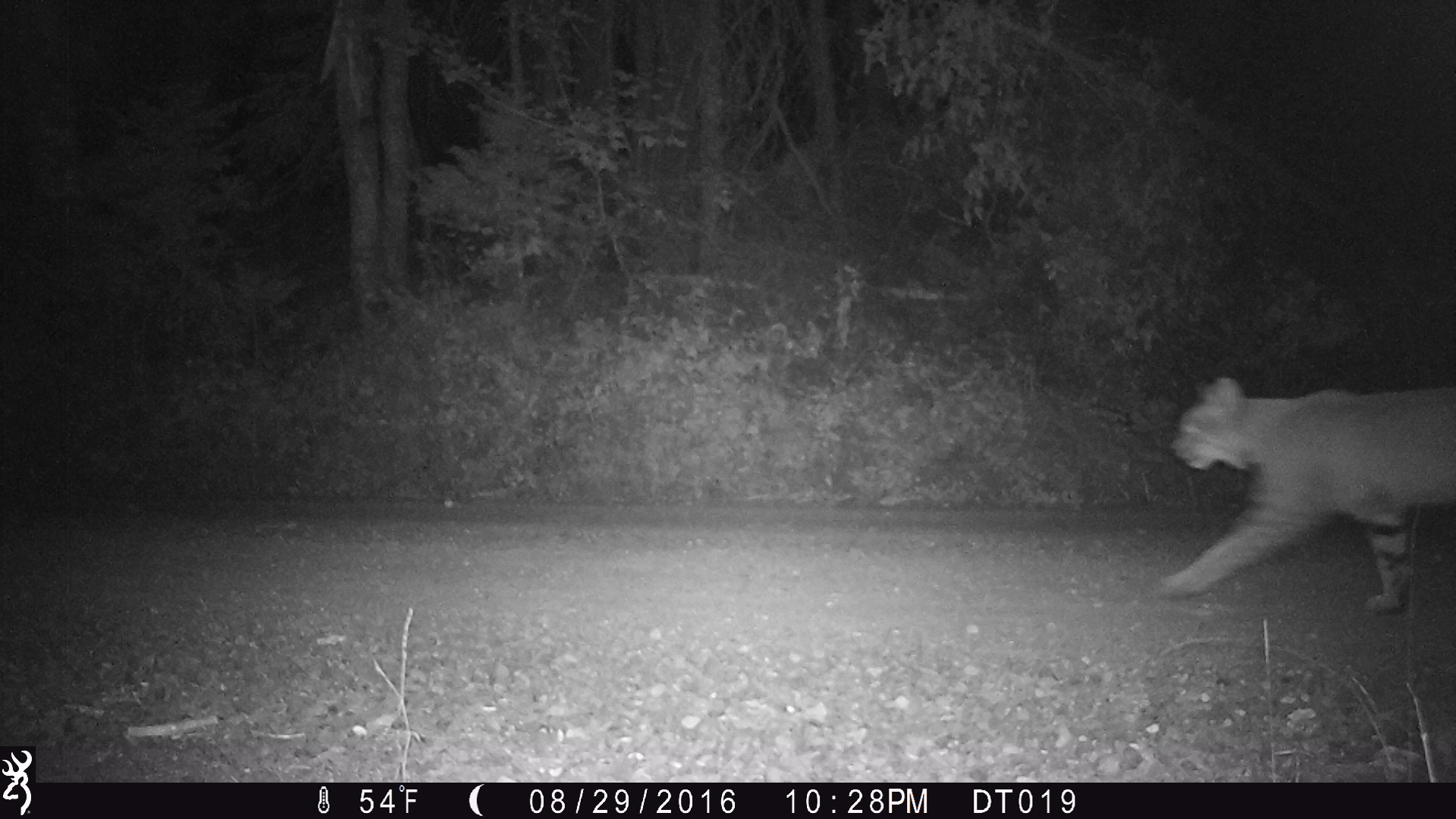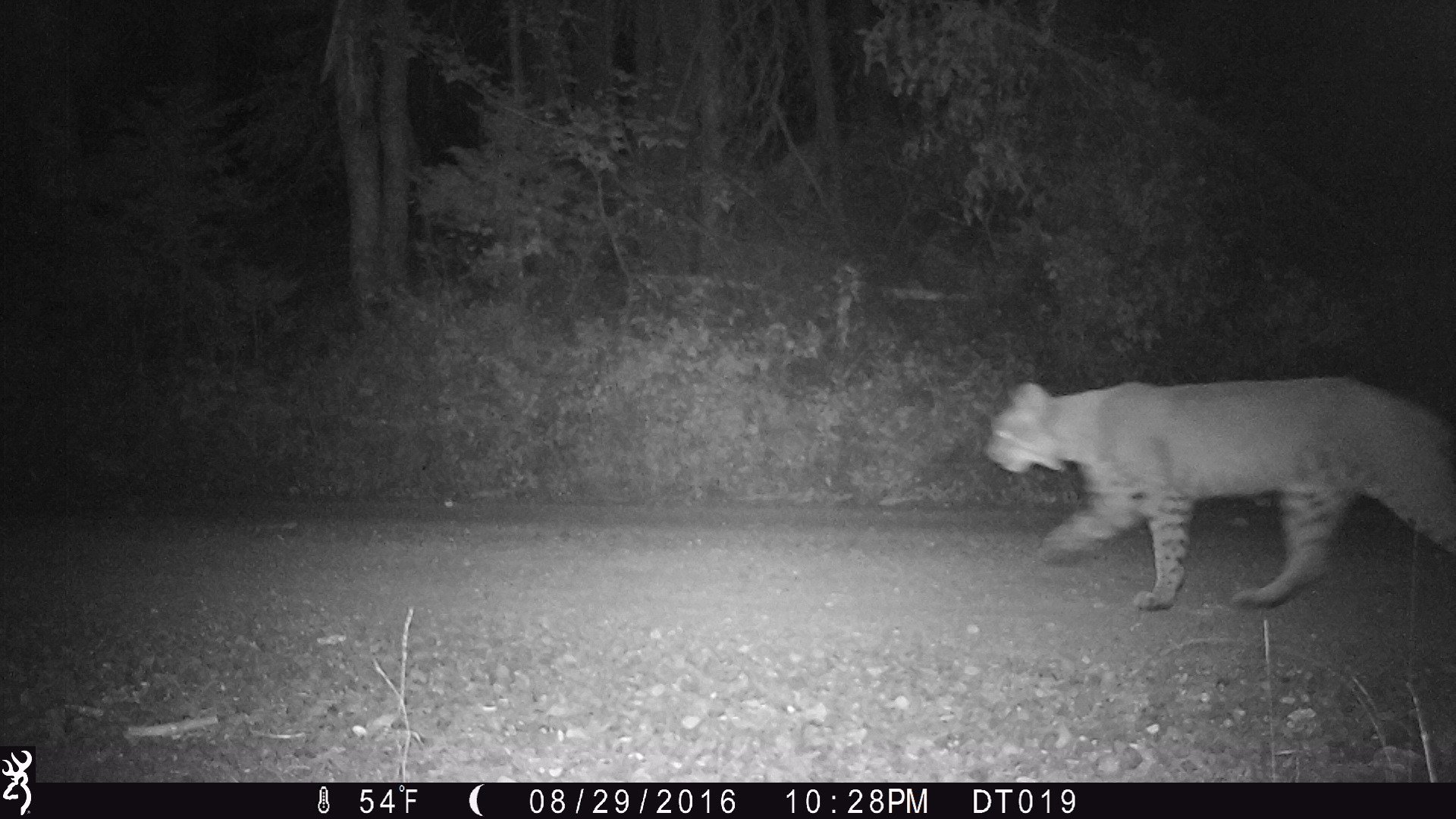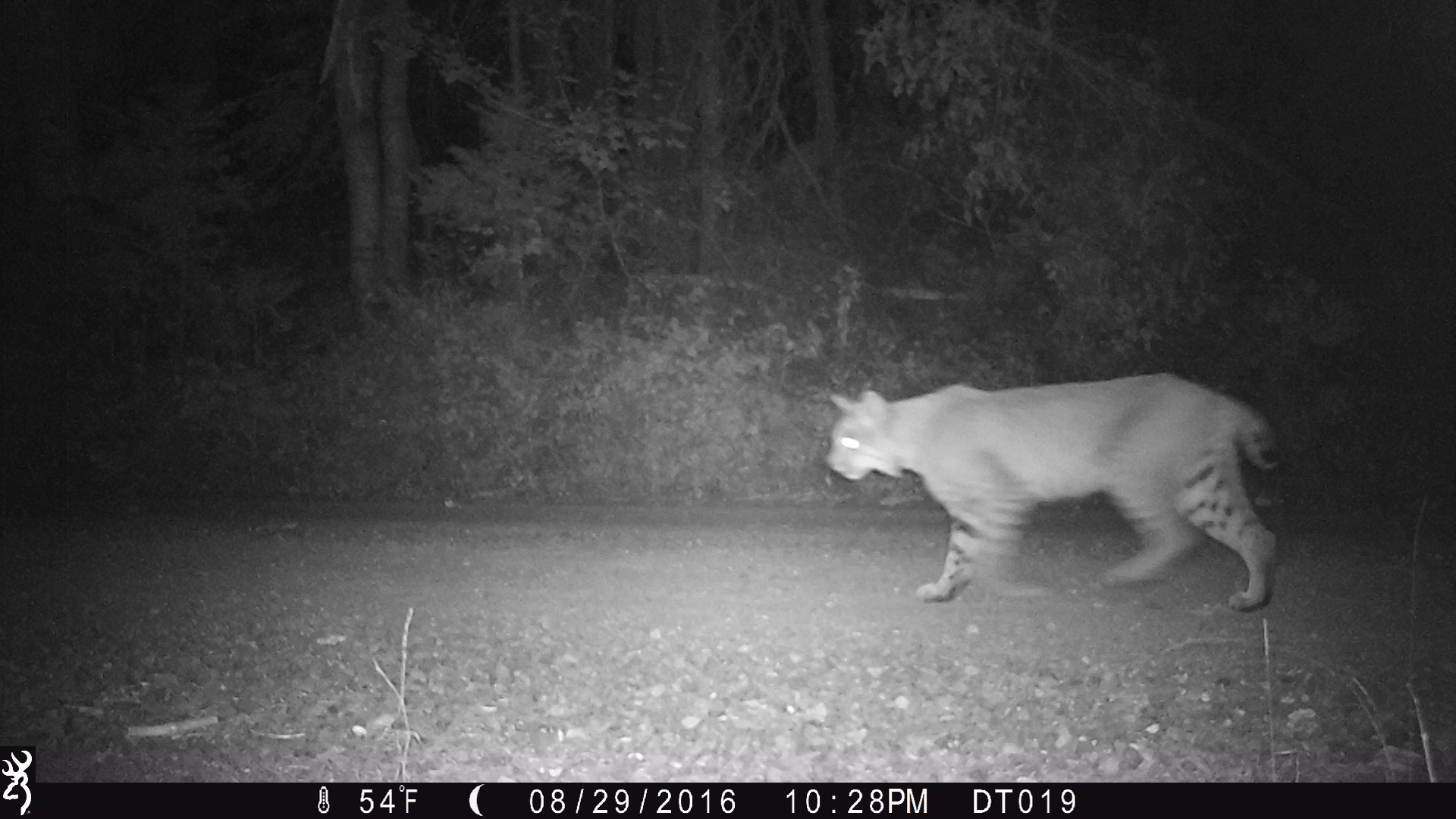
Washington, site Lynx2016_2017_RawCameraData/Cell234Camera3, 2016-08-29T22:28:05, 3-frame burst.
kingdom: Animalia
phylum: Chordata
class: Mammalia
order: Carnivora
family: Felidae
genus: Lynx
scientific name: Lynx rufus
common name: bobcat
Lynx rufus (bobcat). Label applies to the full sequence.